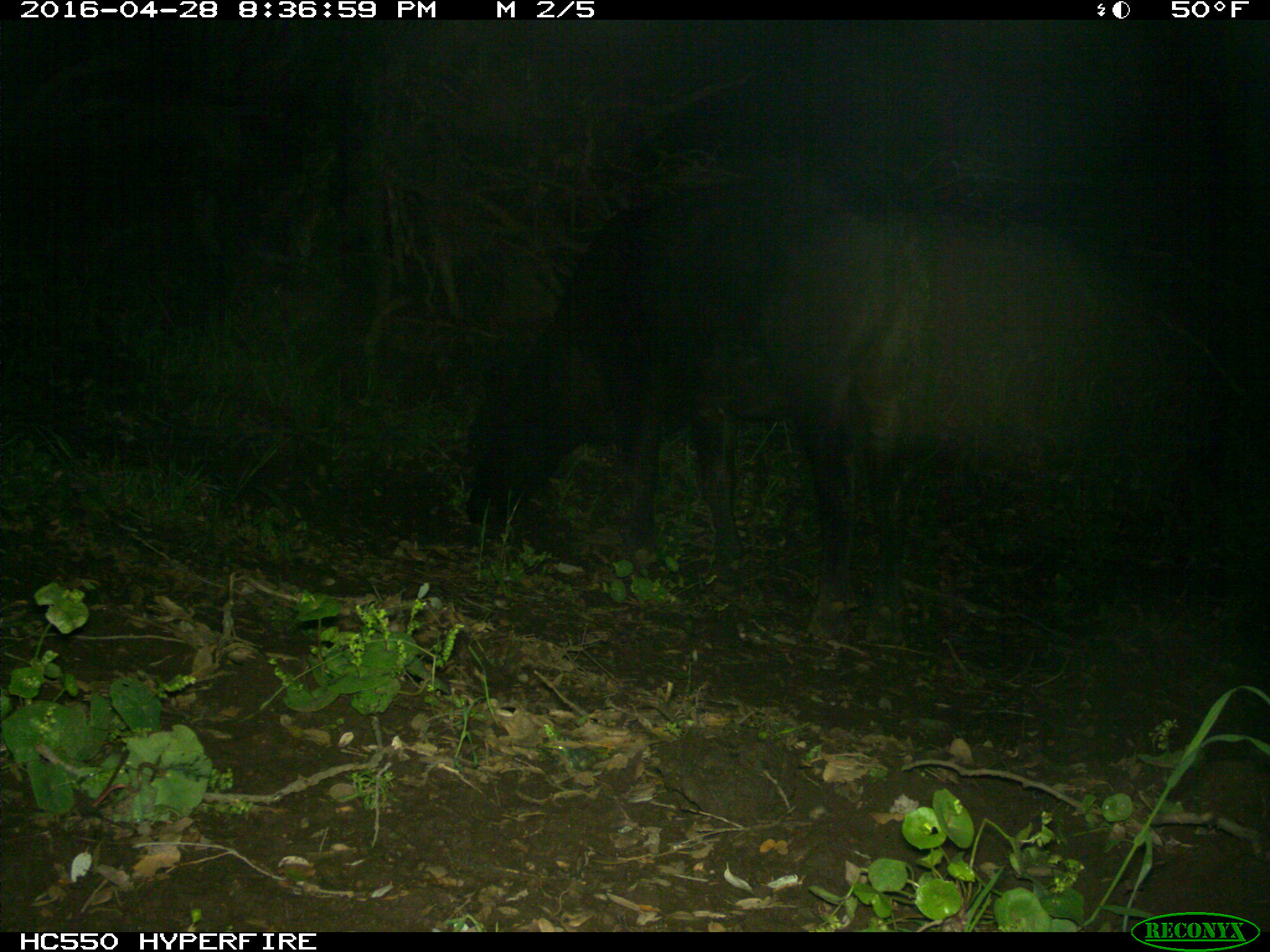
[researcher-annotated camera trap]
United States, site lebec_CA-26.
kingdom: Animalia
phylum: Chordata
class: Mammalia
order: Artiodactyla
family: Bovidae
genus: Bos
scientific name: Bos taurus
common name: domestic cow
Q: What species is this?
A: Bos taurus (domestic cow).